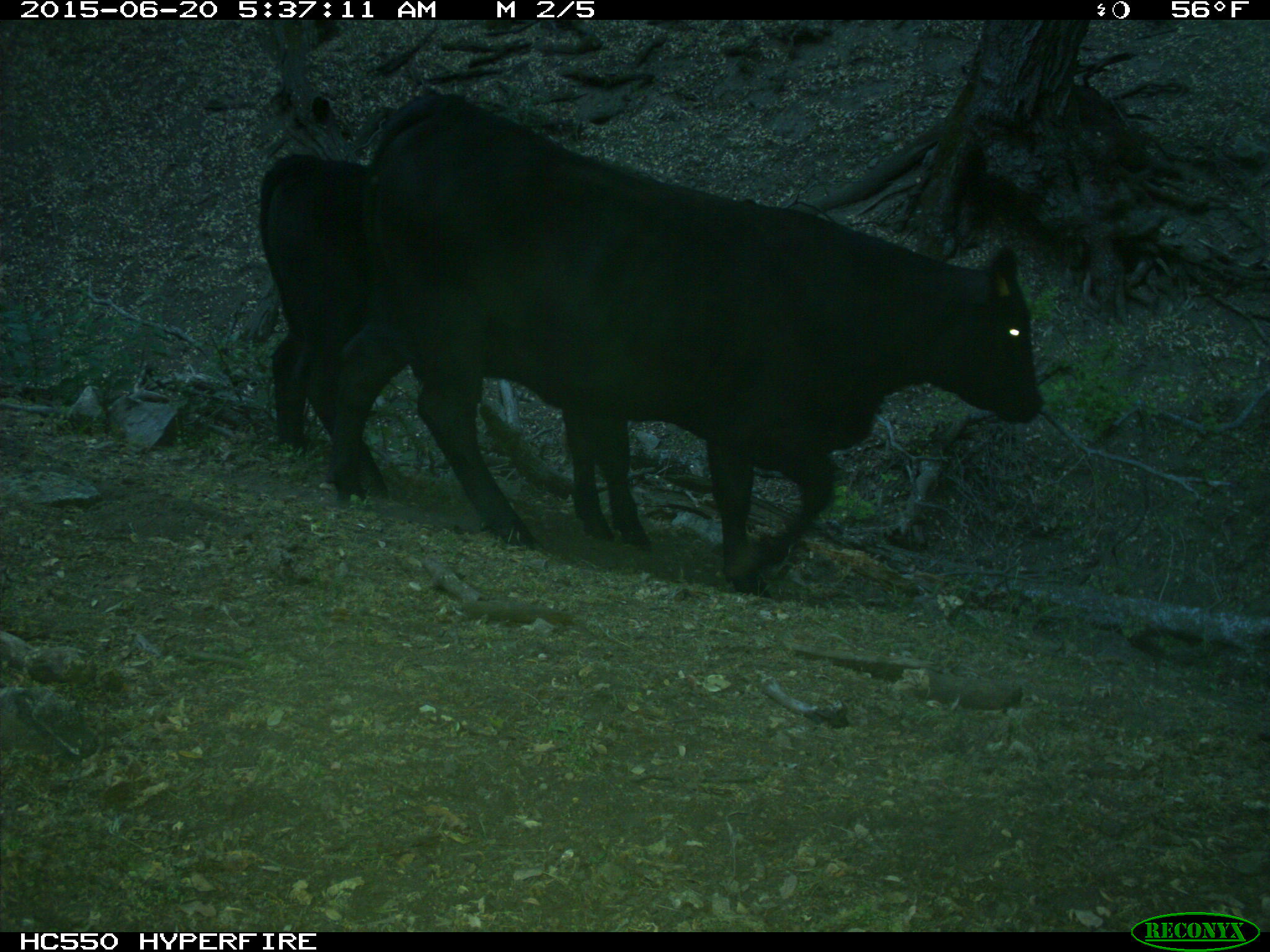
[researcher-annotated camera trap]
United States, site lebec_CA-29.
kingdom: Animalia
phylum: Chordata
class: Mammalia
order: Artiodactyla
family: Bovidae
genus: Bos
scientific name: Bos taurus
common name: domestic cow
Bos taurus (domestic cow).